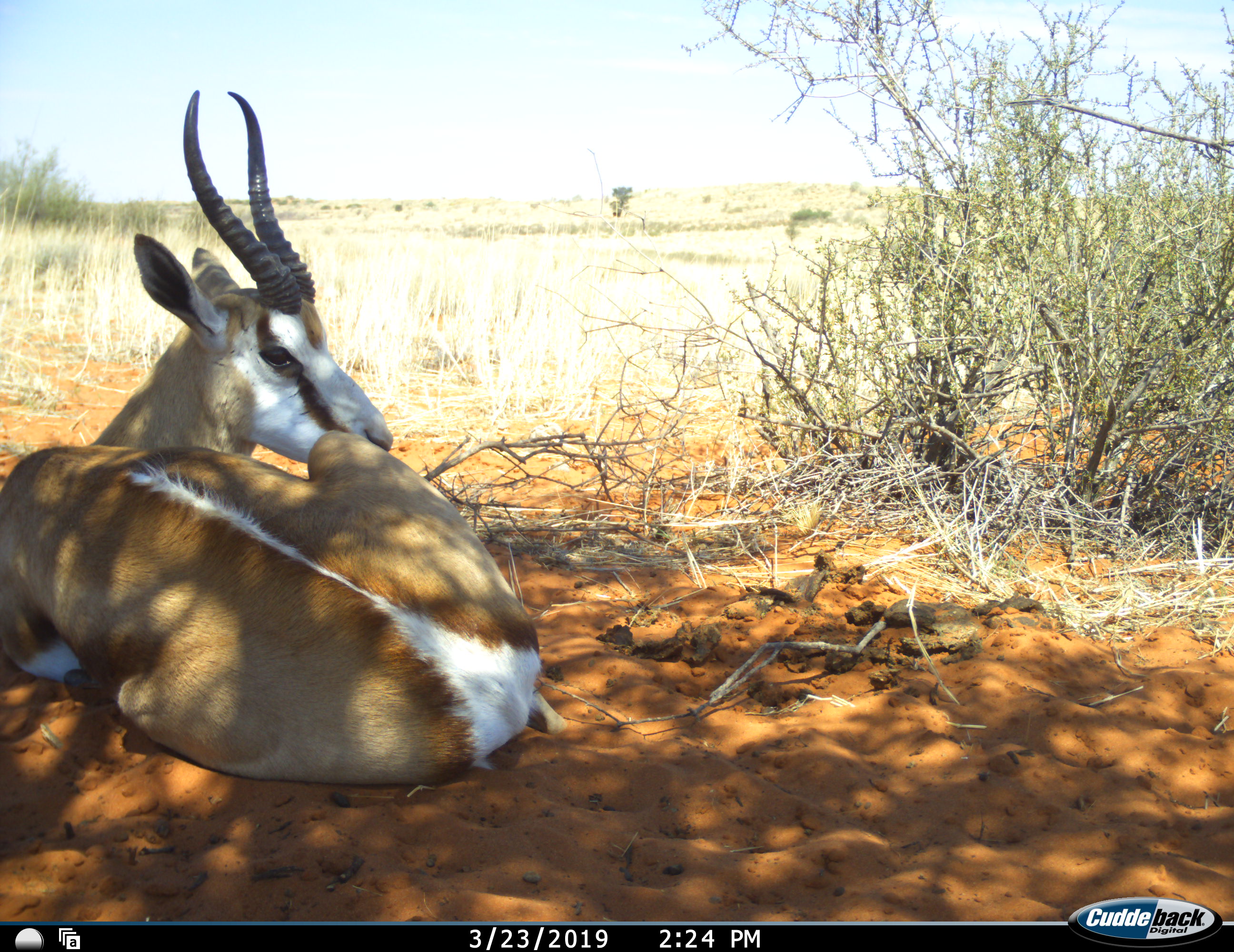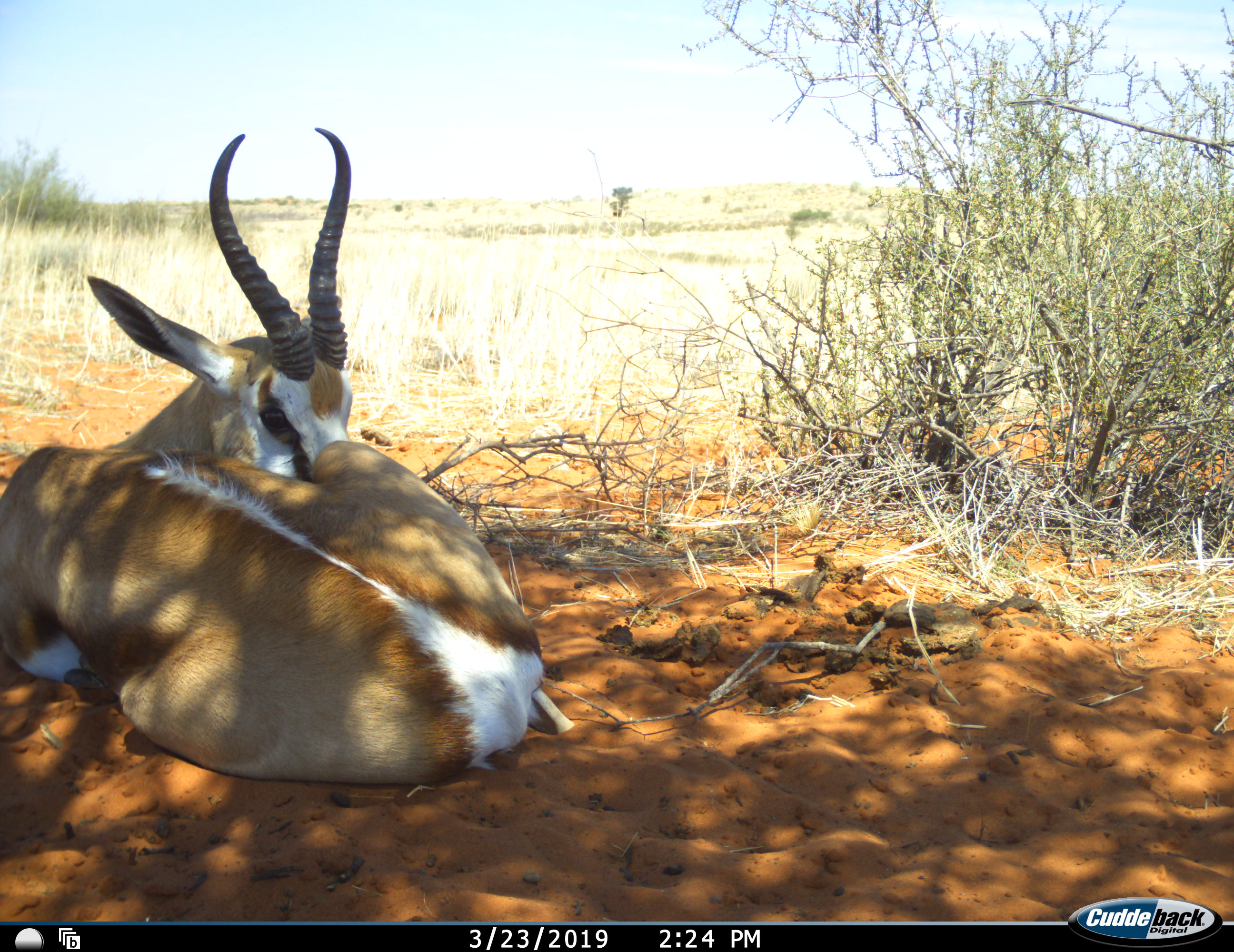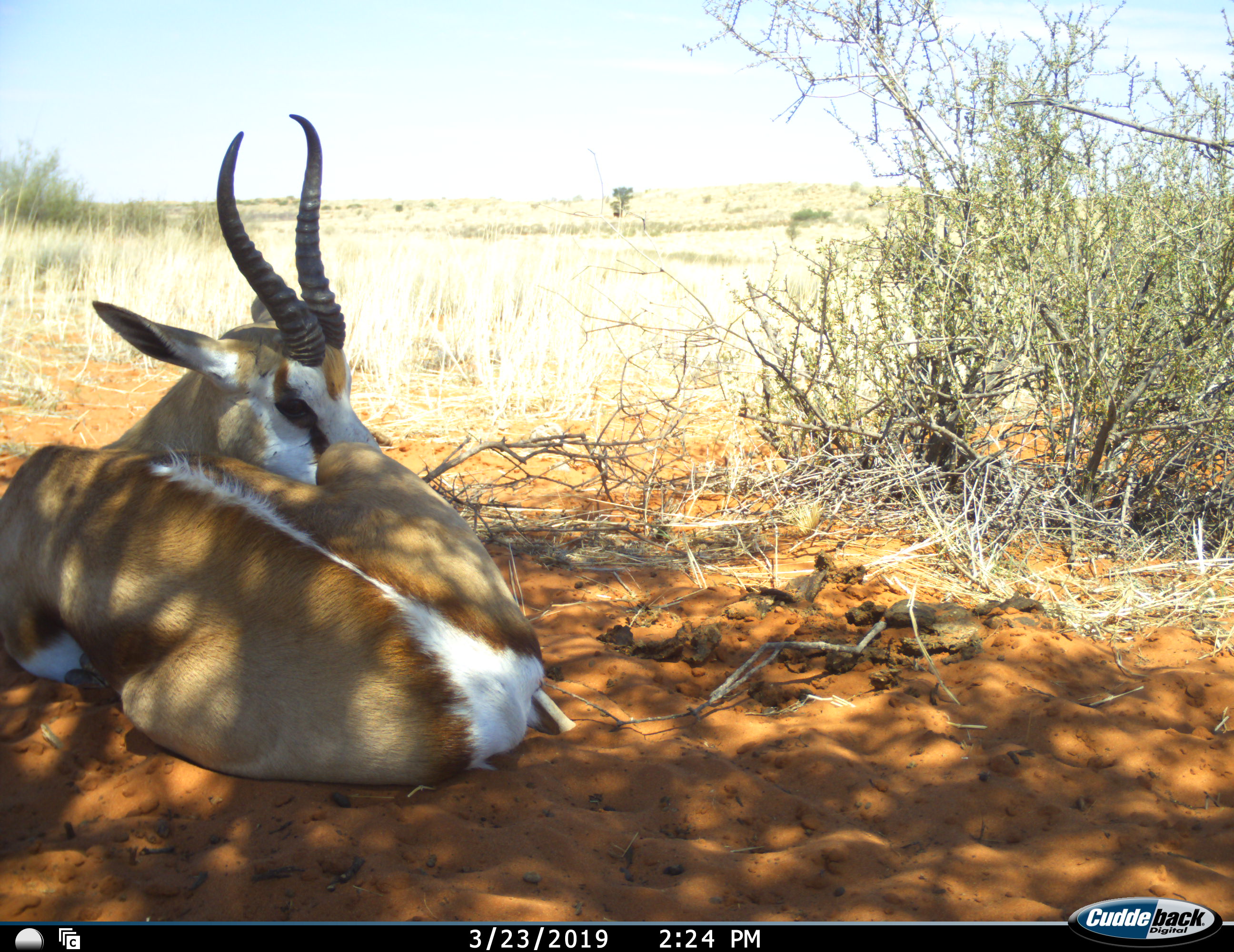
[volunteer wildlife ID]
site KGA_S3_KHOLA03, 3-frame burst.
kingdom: Animalia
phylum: Chordata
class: Mammalia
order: Artiodactyla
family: Bovidae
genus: Antidorcas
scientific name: Antidorcas marsupialis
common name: springbok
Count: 1.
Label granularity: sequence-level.